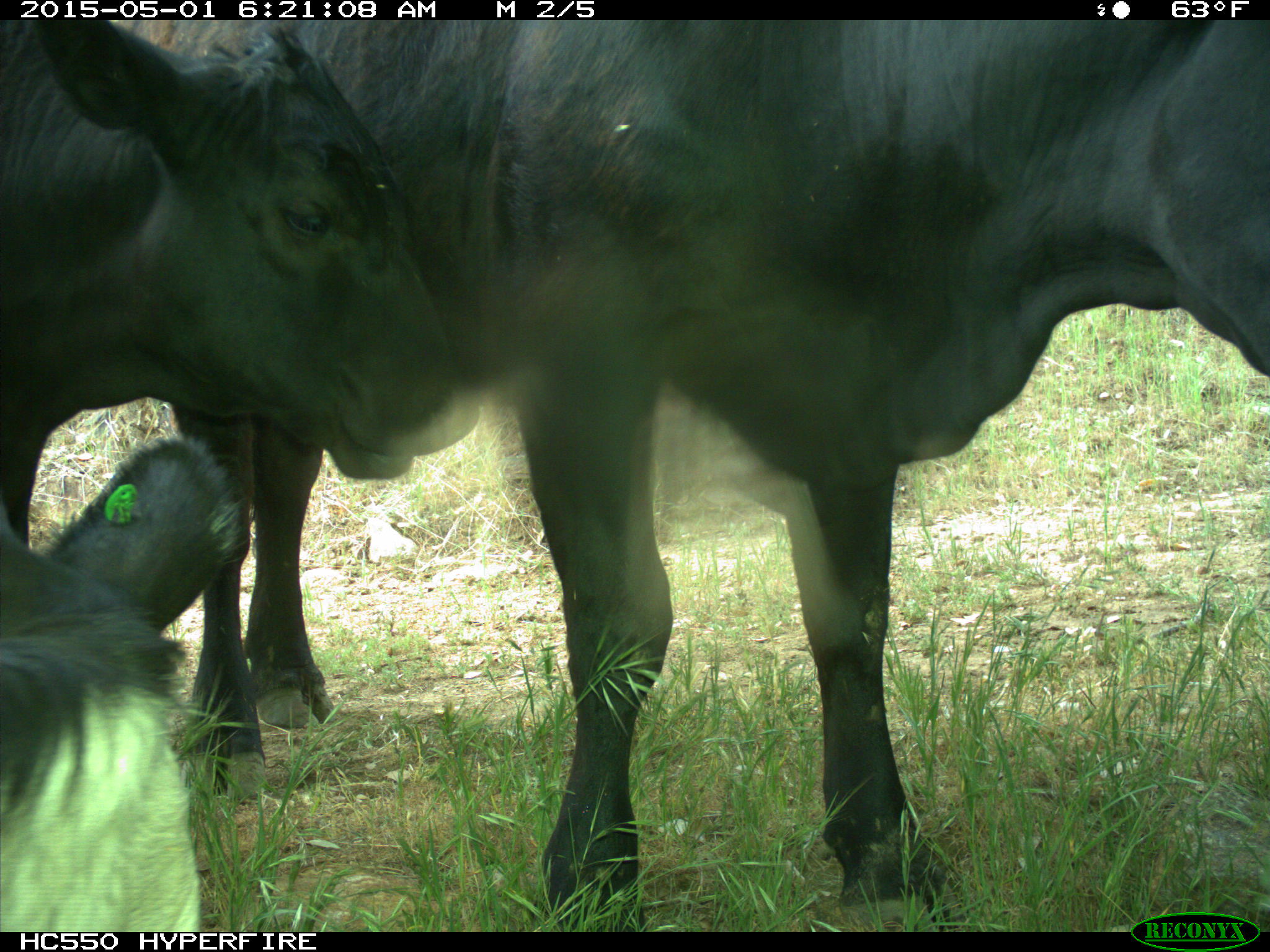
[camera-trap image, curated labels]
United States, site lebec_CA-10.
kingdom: Animalia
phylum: Chordata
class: Mammalia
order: Artiodactyla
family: Bovidae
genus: Bos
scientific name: Bos taurus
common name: domestic cow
Bos taurus (domestic cow).